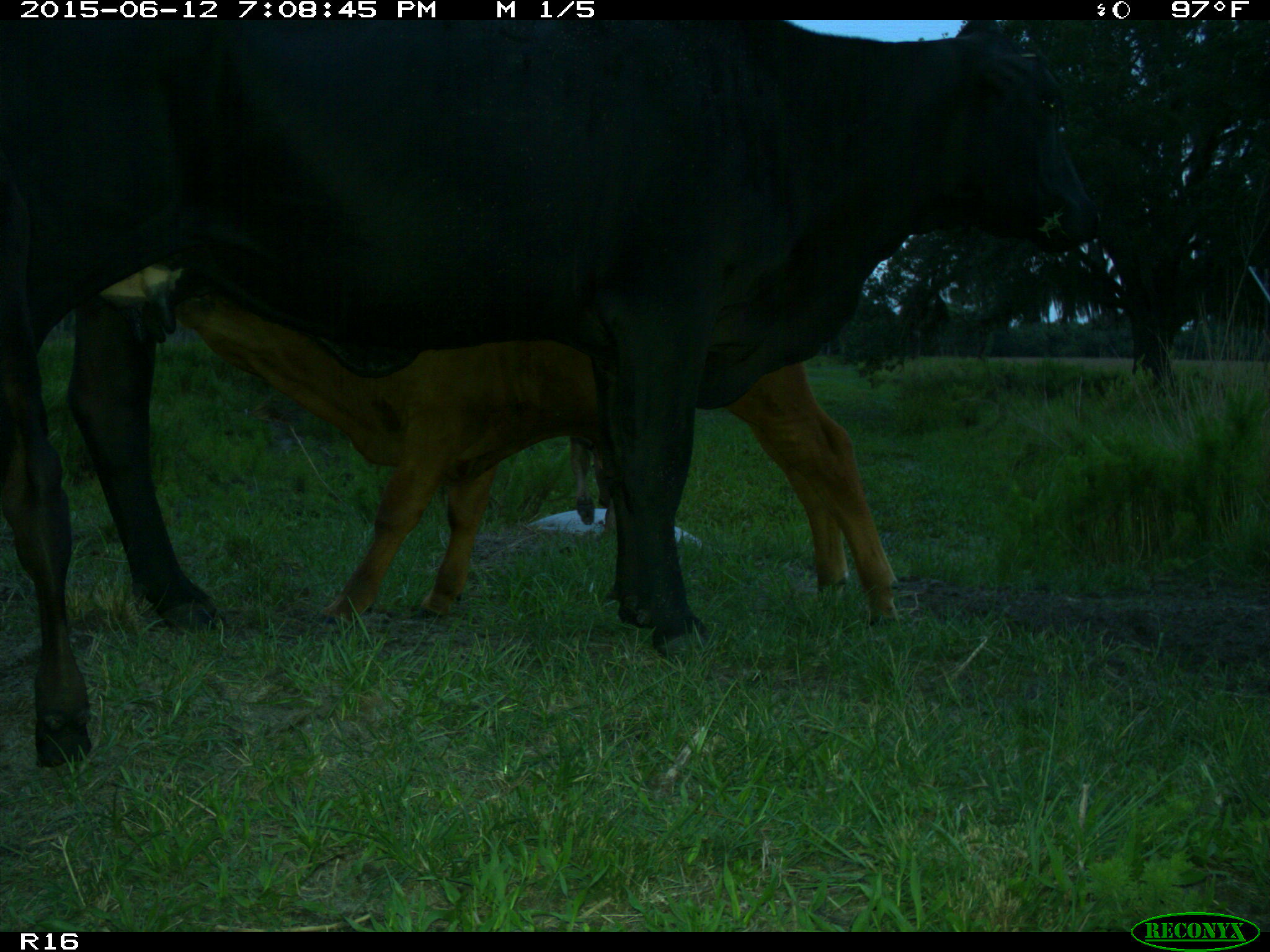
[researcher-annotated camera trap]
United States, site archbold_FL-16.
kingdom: Animalia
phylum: Chordata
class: Mammalia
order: Artiodactyla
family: Bovidae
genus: Bos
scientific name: Bos taurus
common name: domestic cow